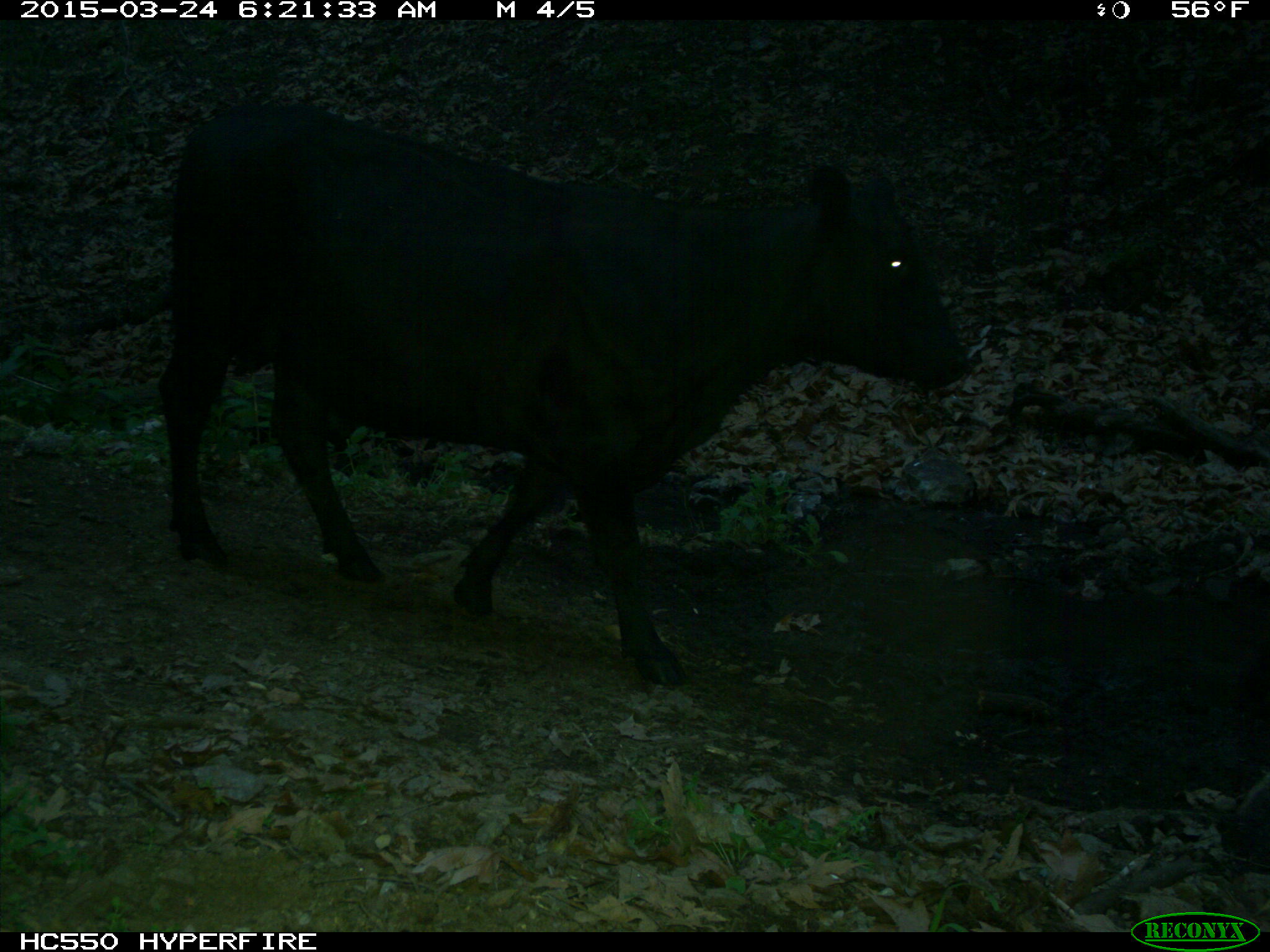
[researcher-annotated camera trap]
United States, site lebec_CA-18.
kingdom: Animalia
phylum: Chordata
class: Mammalia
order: Artiodactyla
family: Bovidae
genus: Bos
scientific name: Bos taurus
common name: domestic cow